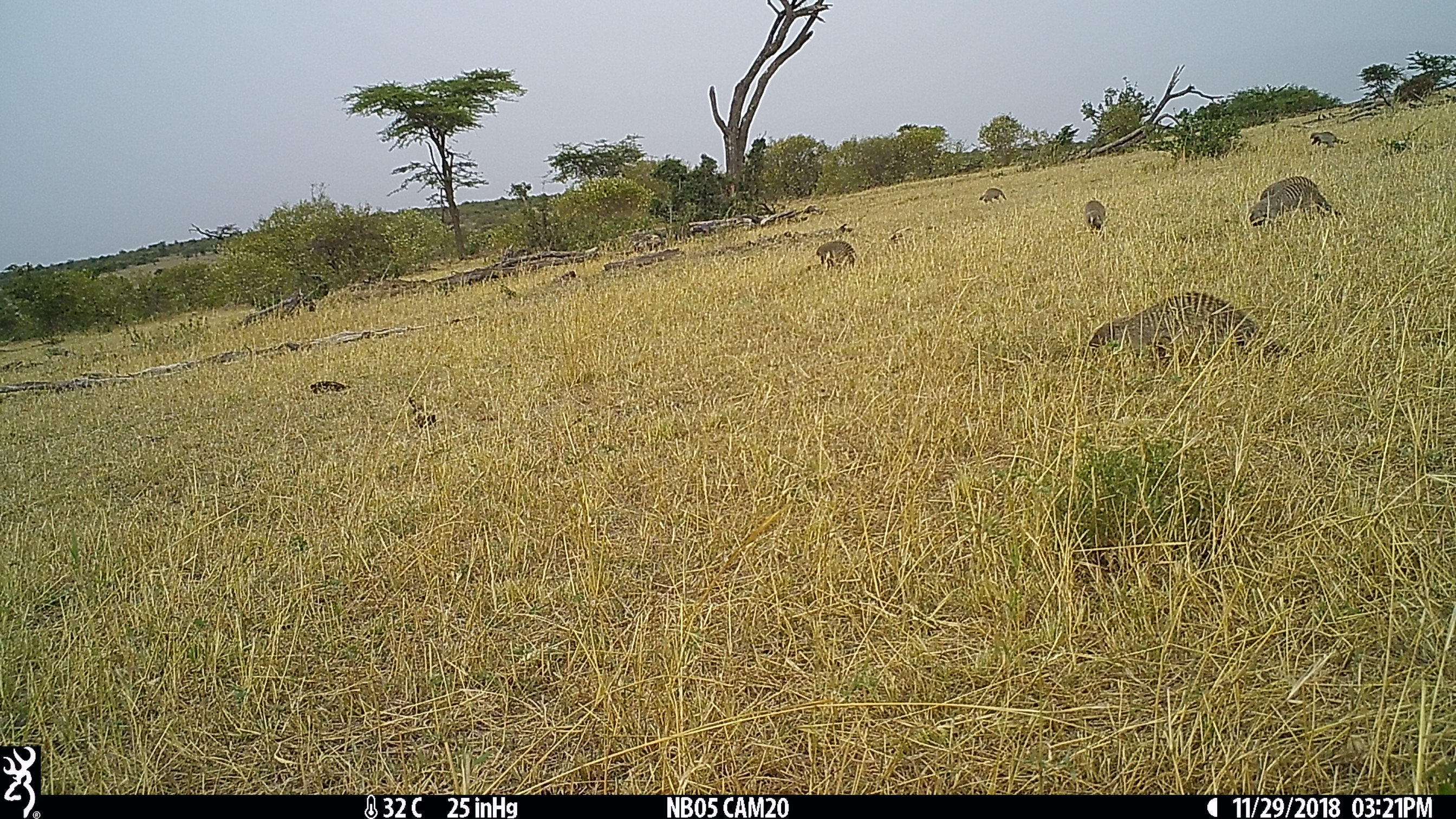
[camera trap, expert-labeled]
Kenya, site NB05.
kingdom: Animalia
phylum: Chordata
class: Mammalia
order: Carnivora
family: Herpestidae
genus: Mungos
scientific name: Mungos mungo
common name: banded mongoose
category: mongoose banded